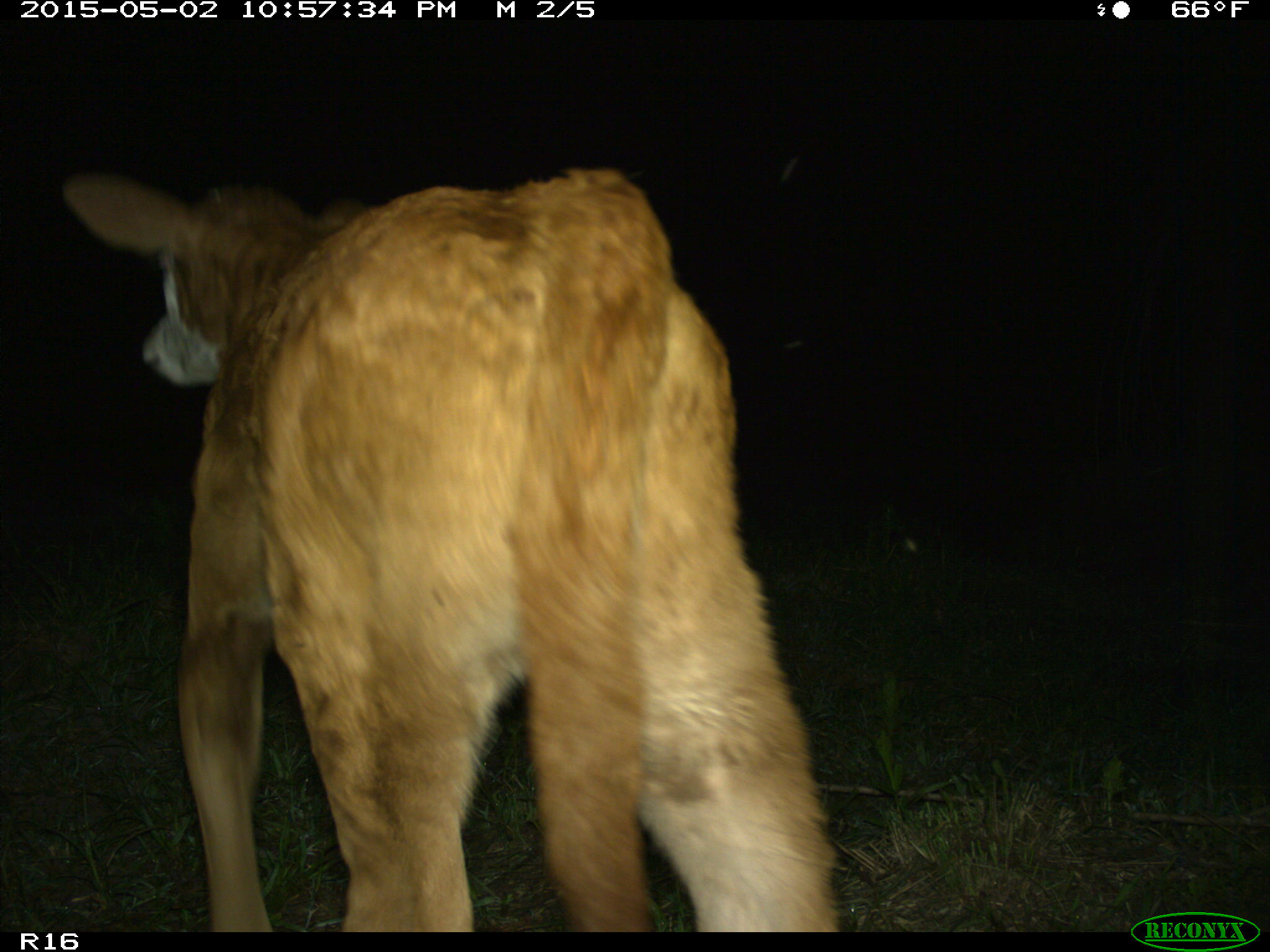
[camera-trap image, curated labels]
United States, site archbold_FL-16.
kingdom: Animalia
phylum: Chordata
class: Mammalia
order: Artiodactyla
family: Bovidae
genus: Bos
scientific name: Bos taurus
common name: domestic cow